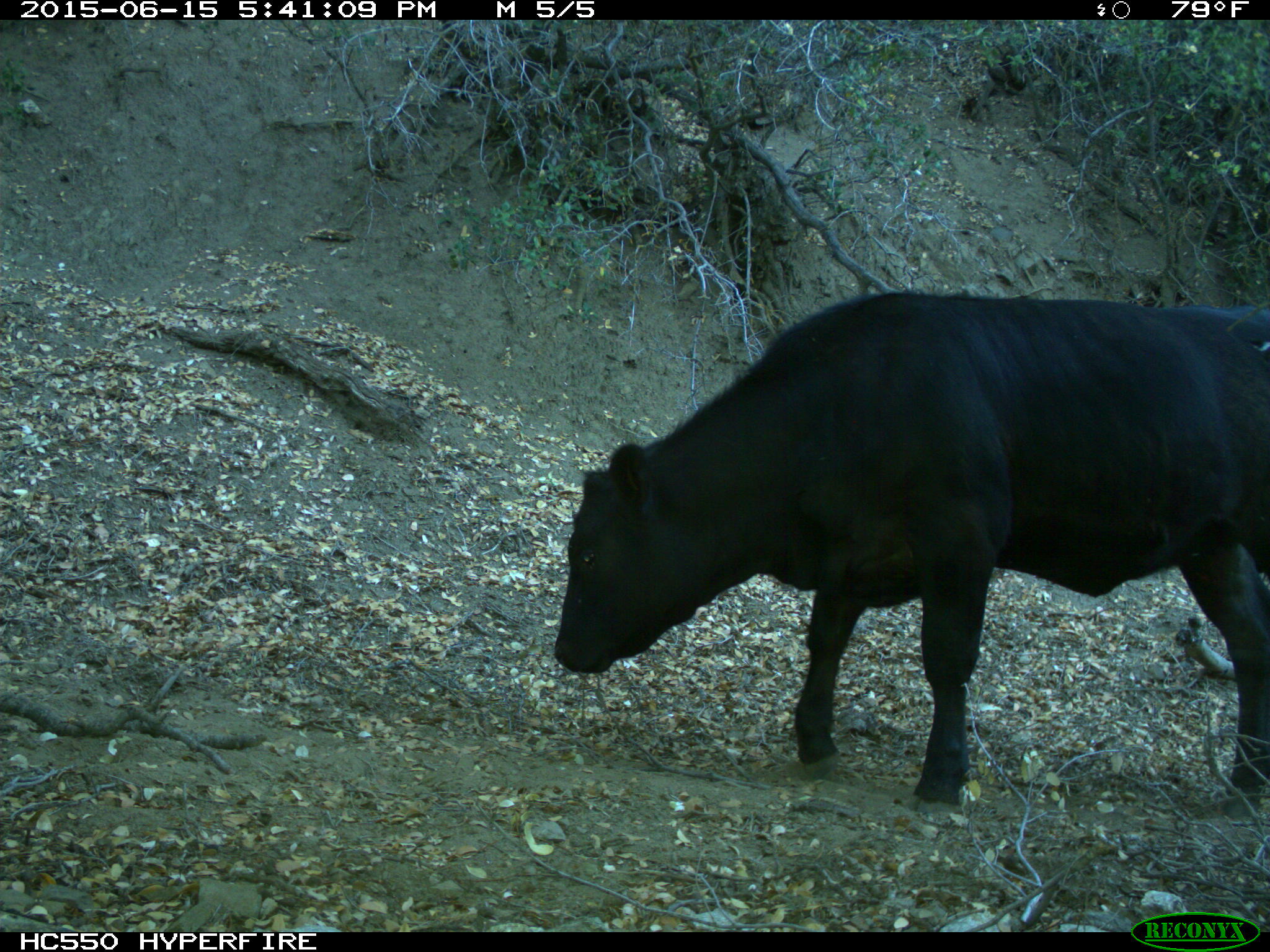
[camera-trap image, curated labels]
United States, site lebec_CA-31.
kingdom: Animalia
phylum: Chordata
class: Mammalia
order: Artiodactyla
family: Bovidae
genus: Bos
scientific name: Bos taurus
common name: domestic cow